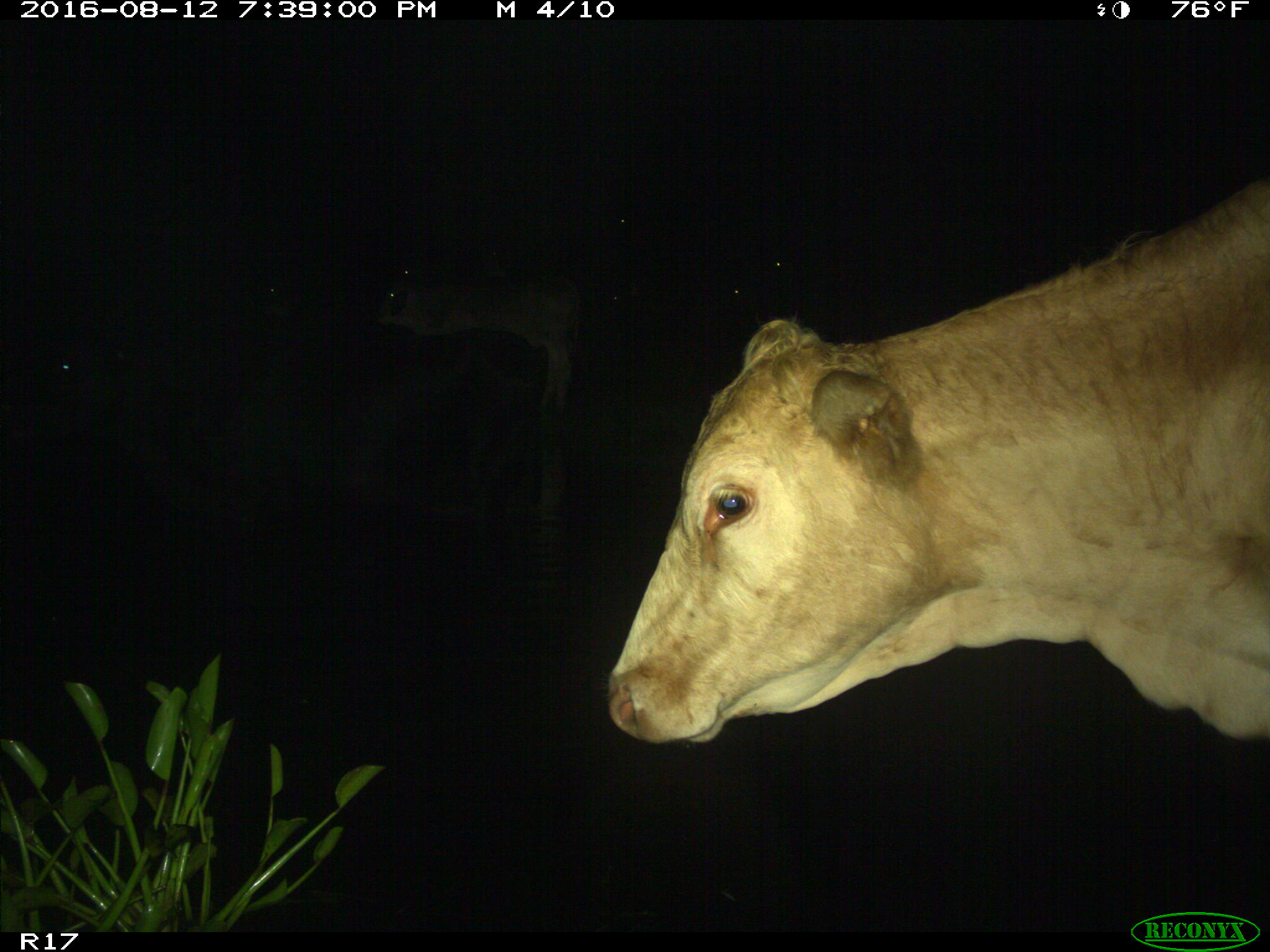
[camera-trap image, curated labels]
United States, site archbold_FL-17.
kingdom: Animalia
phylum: Chordata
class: Mammalia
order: Artiodactyla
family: Bovidae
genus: Bos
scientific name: Bos taurus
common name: domestic cow